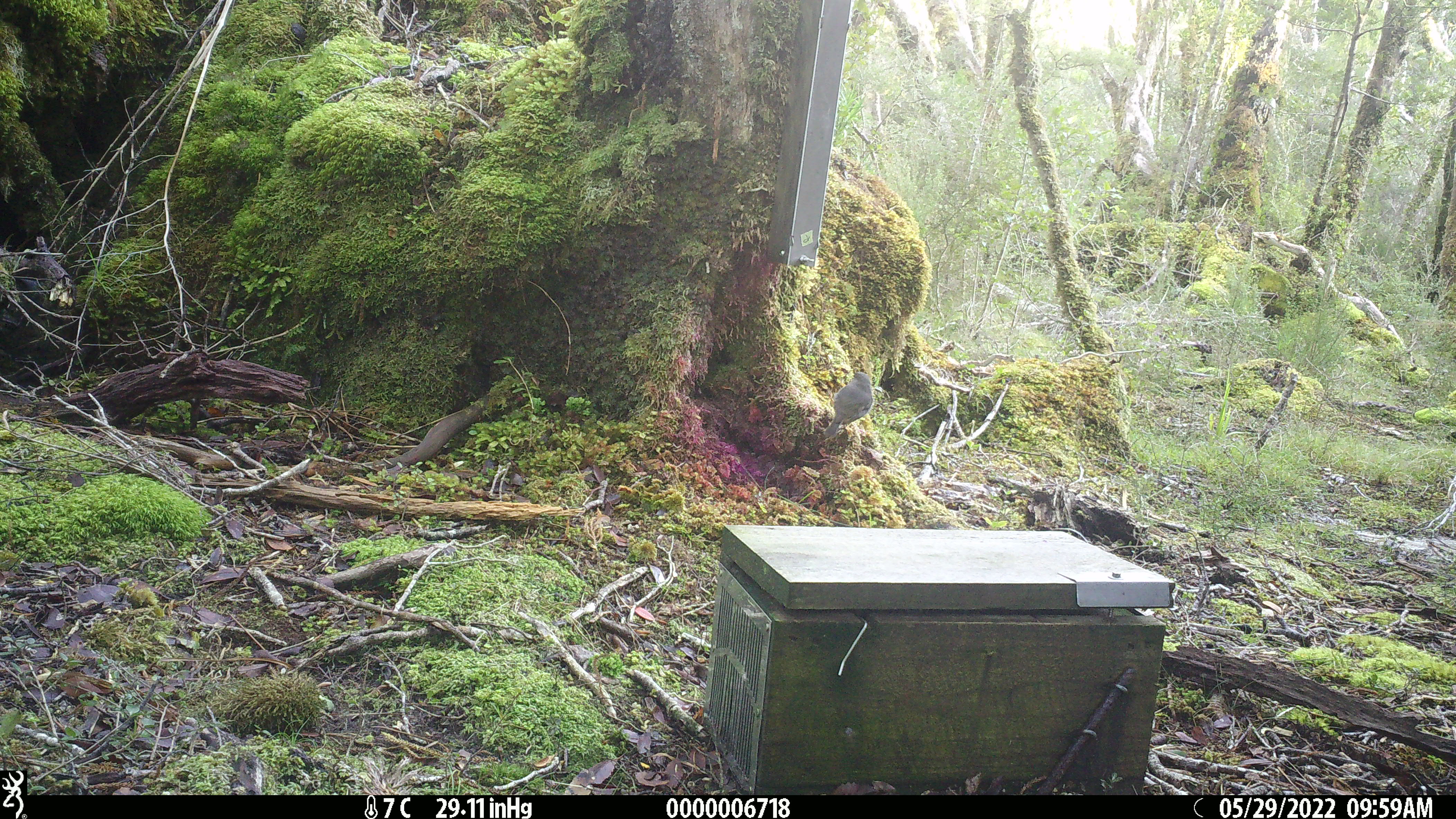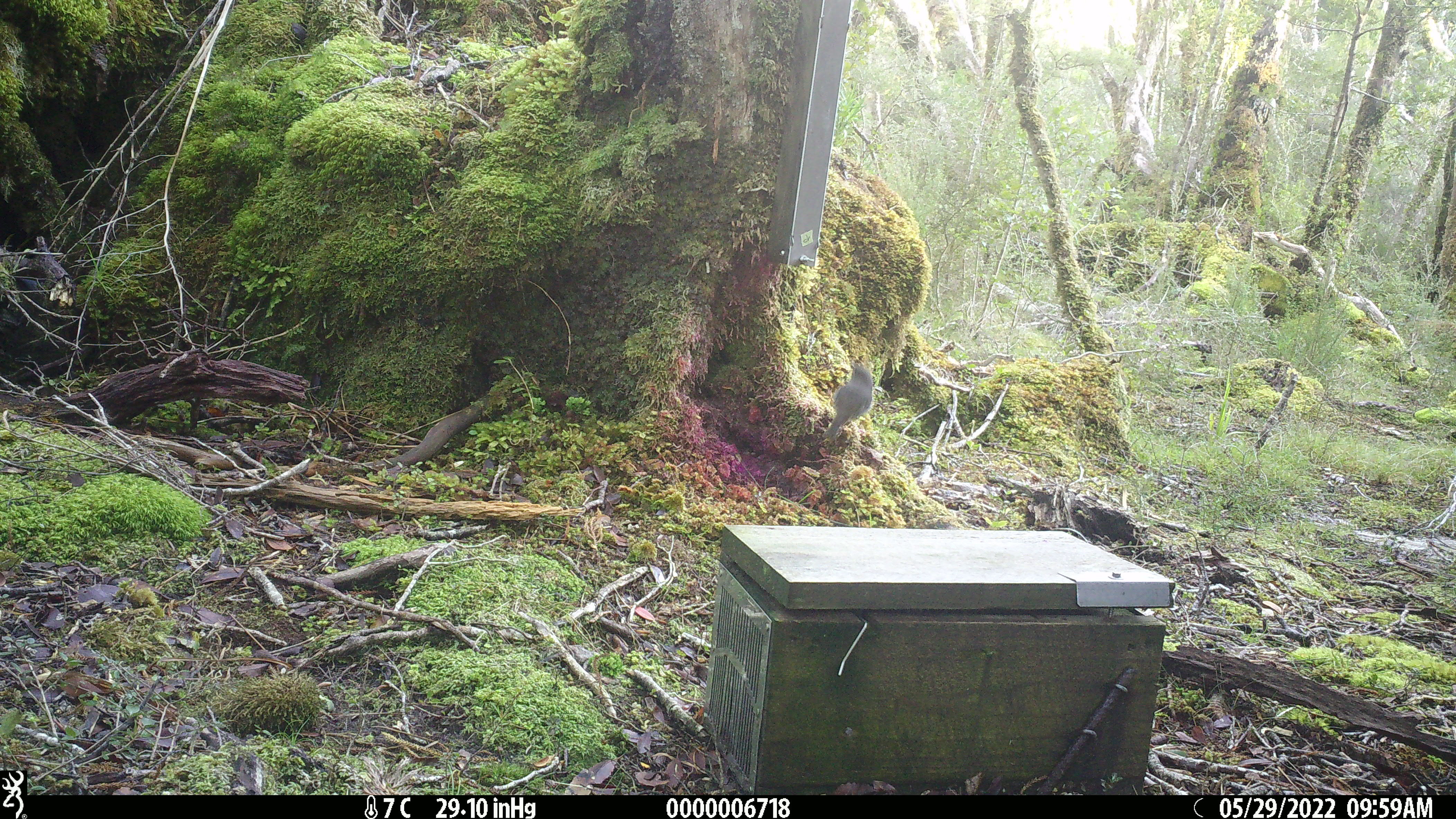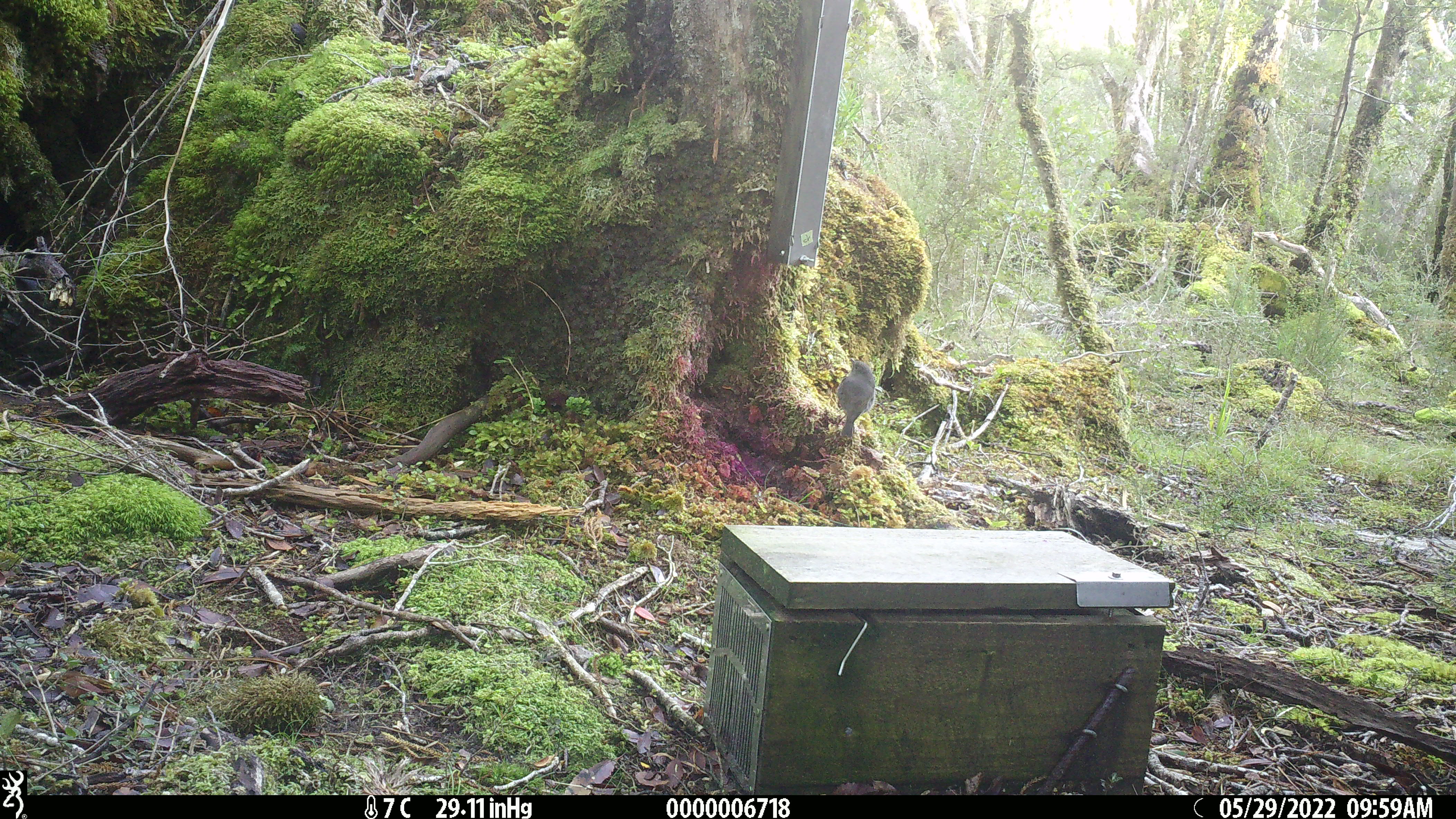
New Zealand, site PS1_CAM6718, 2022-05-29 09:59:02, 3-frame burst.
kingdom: Animalia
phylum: Chordata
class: Aves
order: Passeriformes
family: Petroicidae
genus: Petroica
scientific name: Petroica australis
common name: new zealand robin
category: robin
Robin (new zealand robin) (Petroica australis).